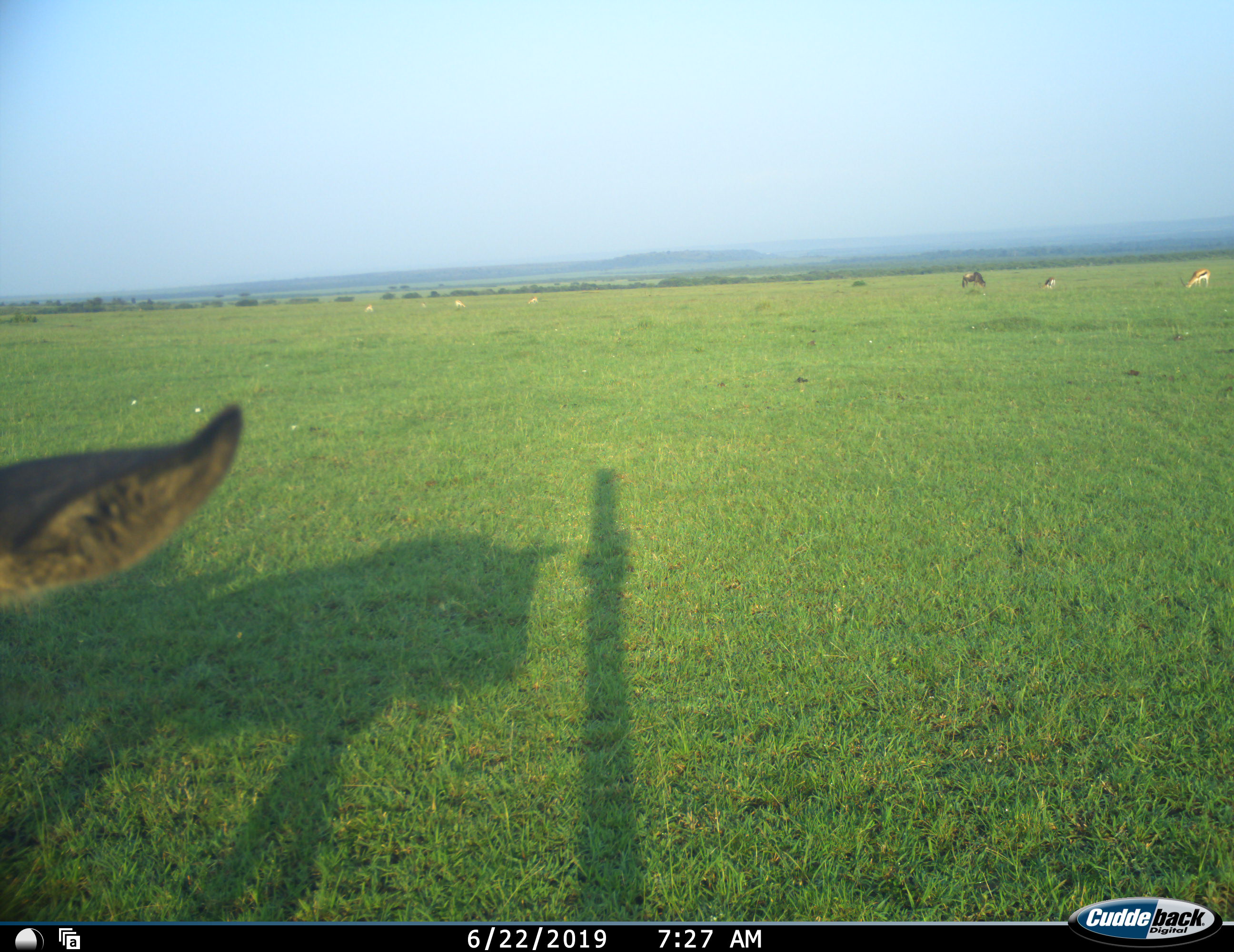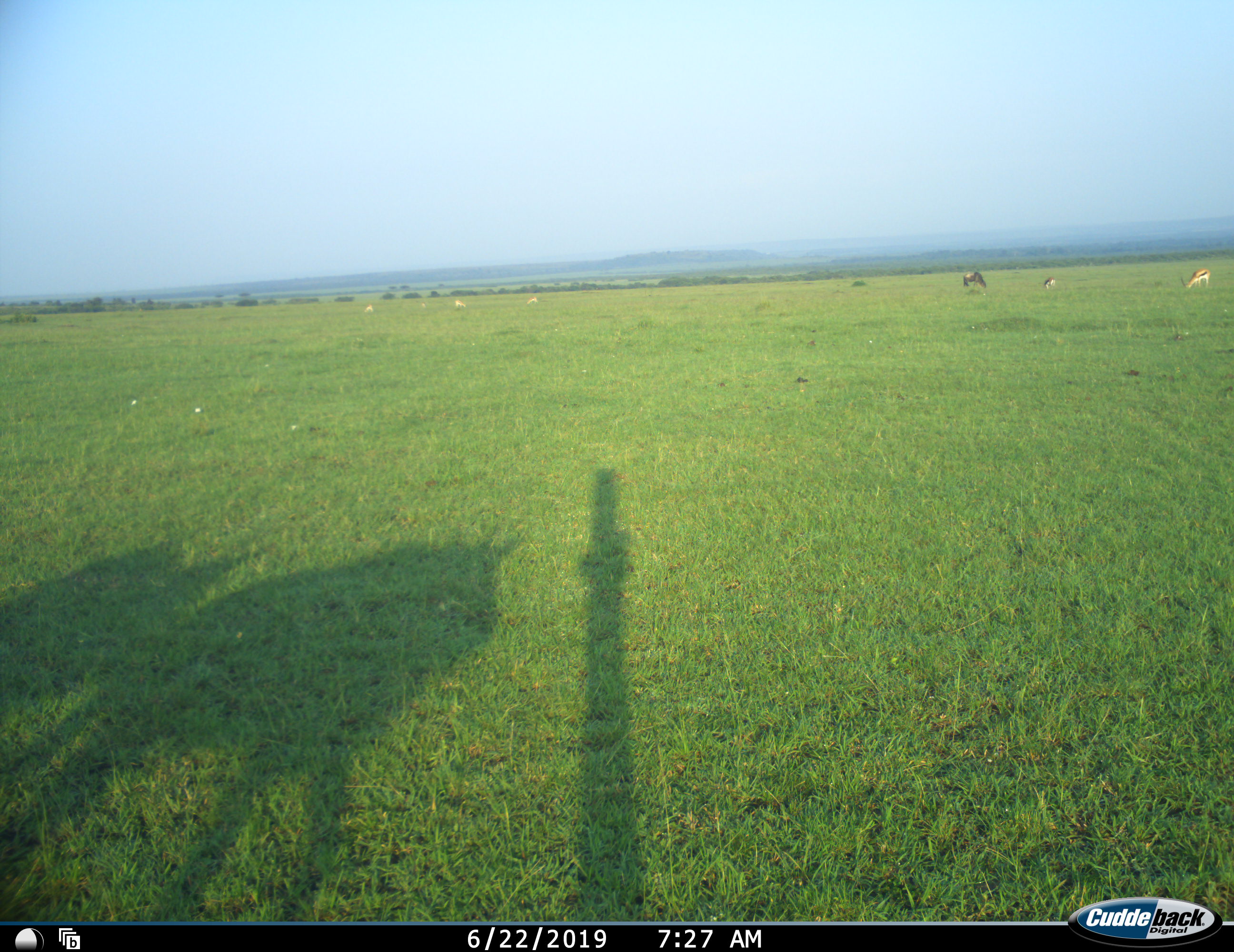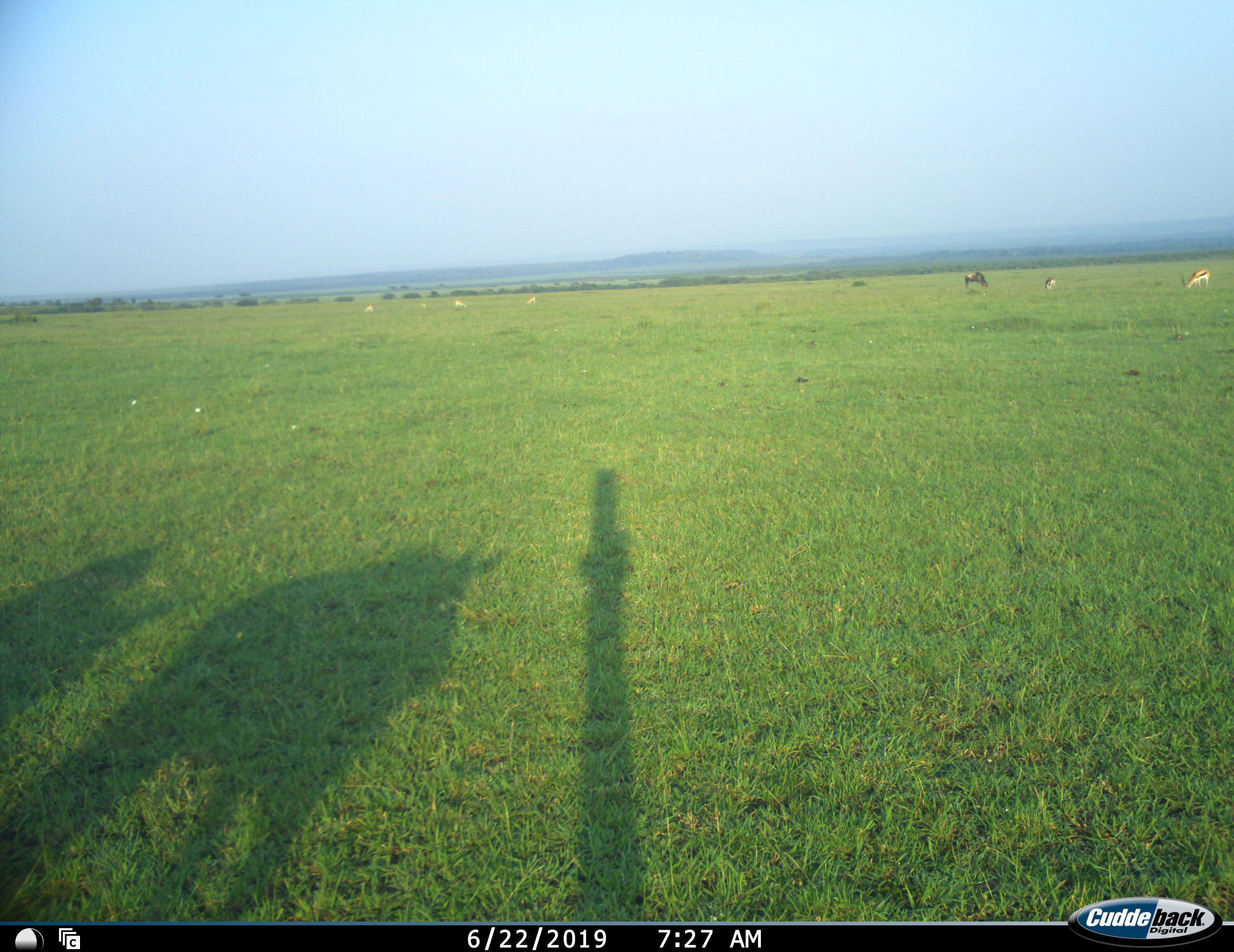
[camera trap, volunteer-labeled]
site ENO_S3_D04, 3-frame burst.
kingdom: Animalia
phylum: Chordata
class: Mammalia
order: Artiodactyla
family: Bovidae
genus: Connochaetes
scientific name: Connochaetes taurinus taurinus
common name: blue wildebeest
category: wildebeestblue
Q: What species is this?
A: Wildebeestblue (blue wildebeest) (Connochaetes taurinus taurinus).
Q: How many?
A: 2.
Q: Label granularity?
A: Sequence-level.